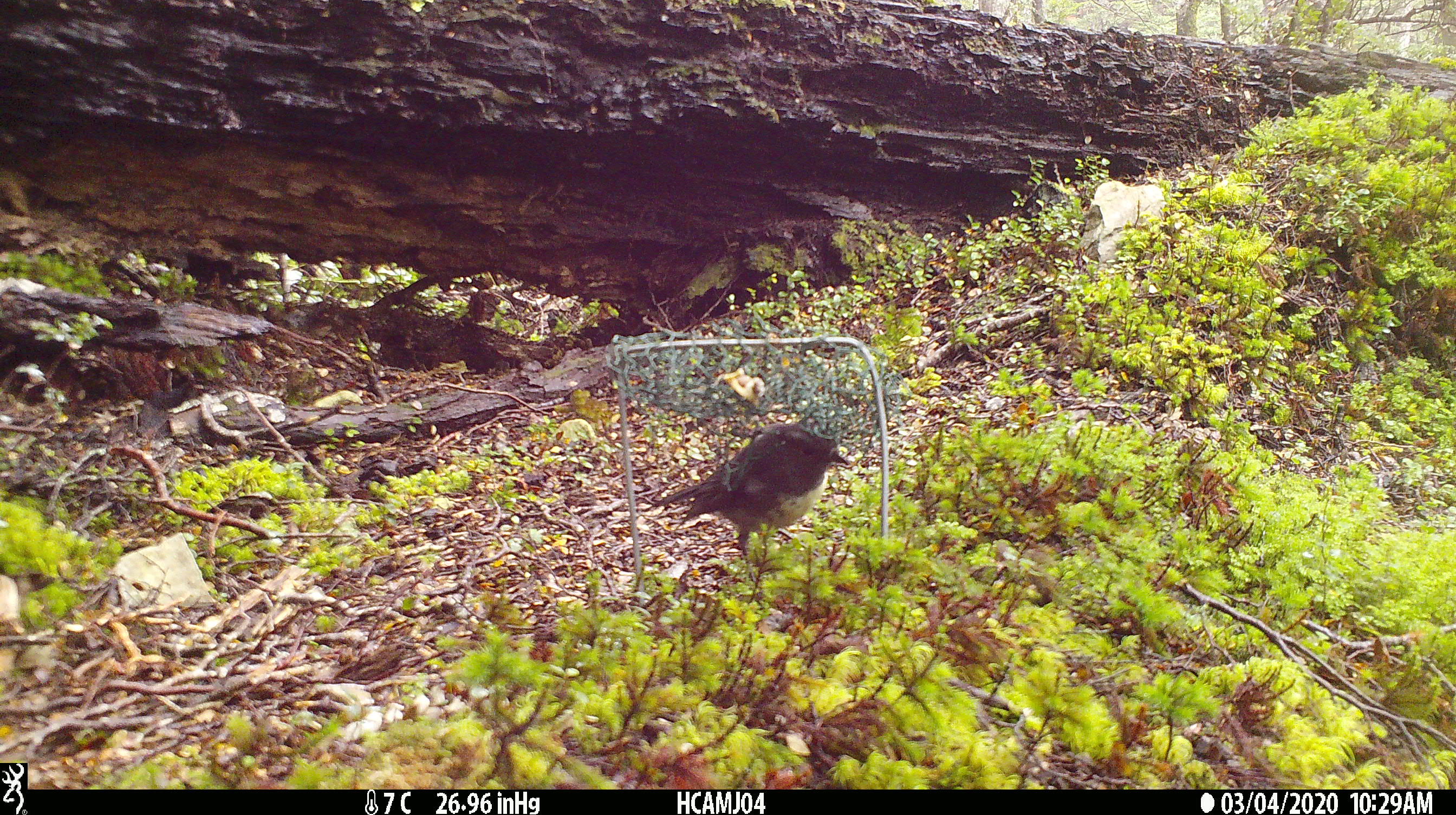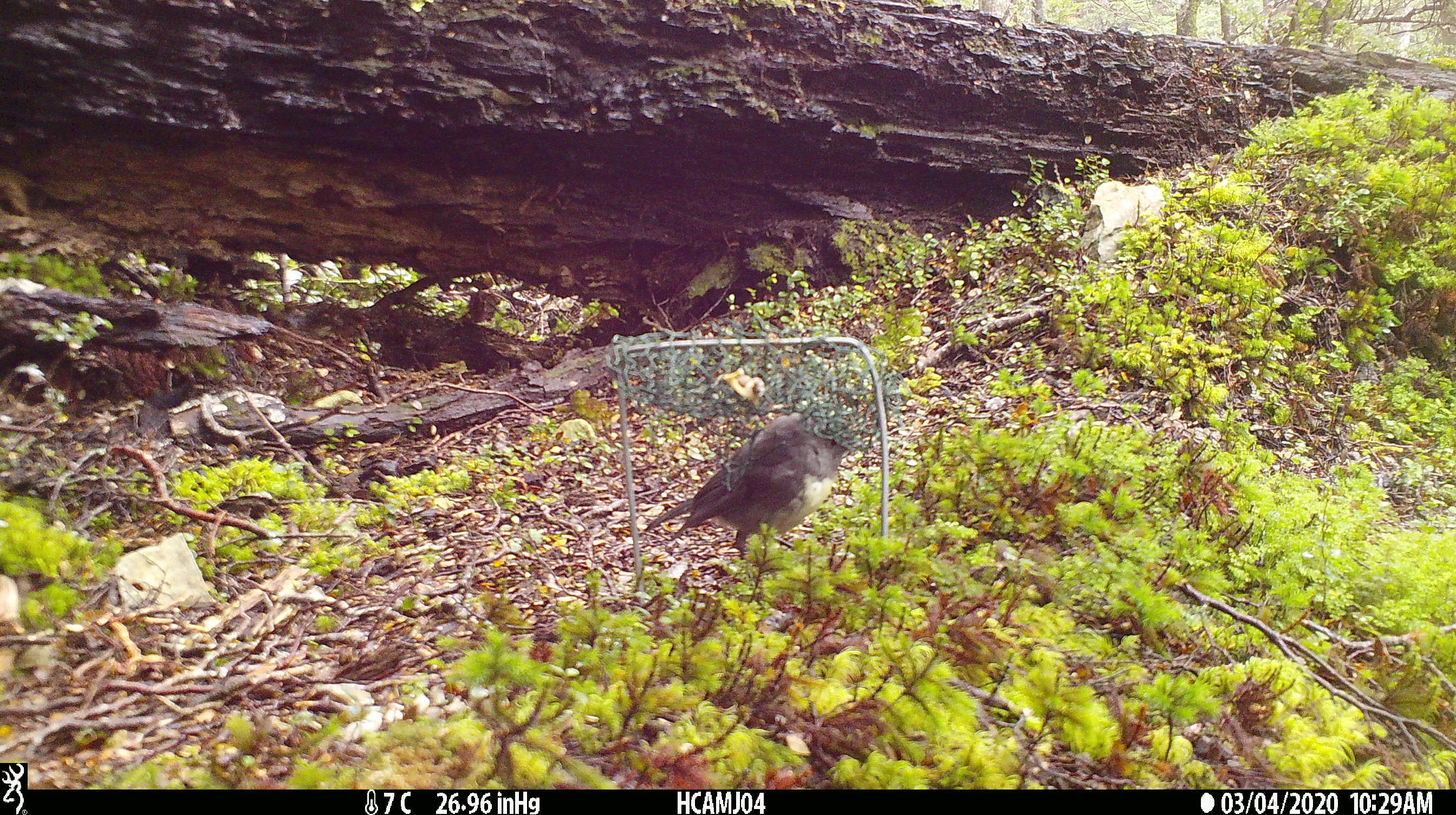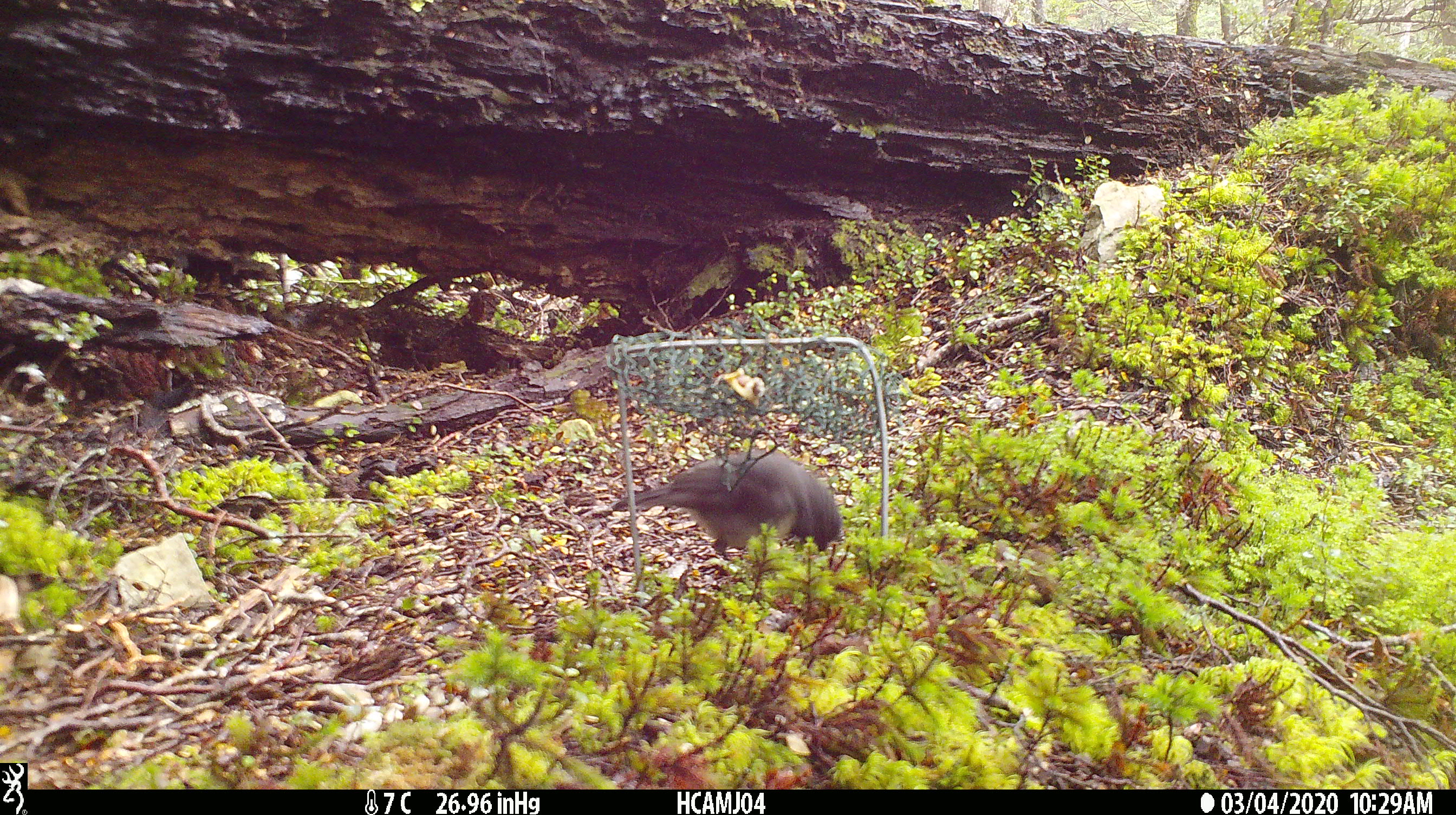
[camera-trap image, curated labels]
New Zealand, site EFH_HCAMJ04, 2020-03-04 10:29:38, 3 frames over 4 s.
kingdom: Animalia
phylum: Chordata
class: Aves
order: Passeriformes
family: Petroicidae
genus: Petroica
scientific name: Petroica australis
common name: new zealand robin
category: robin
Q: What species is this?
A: Robin (new zealand robin) (Petroica australis).